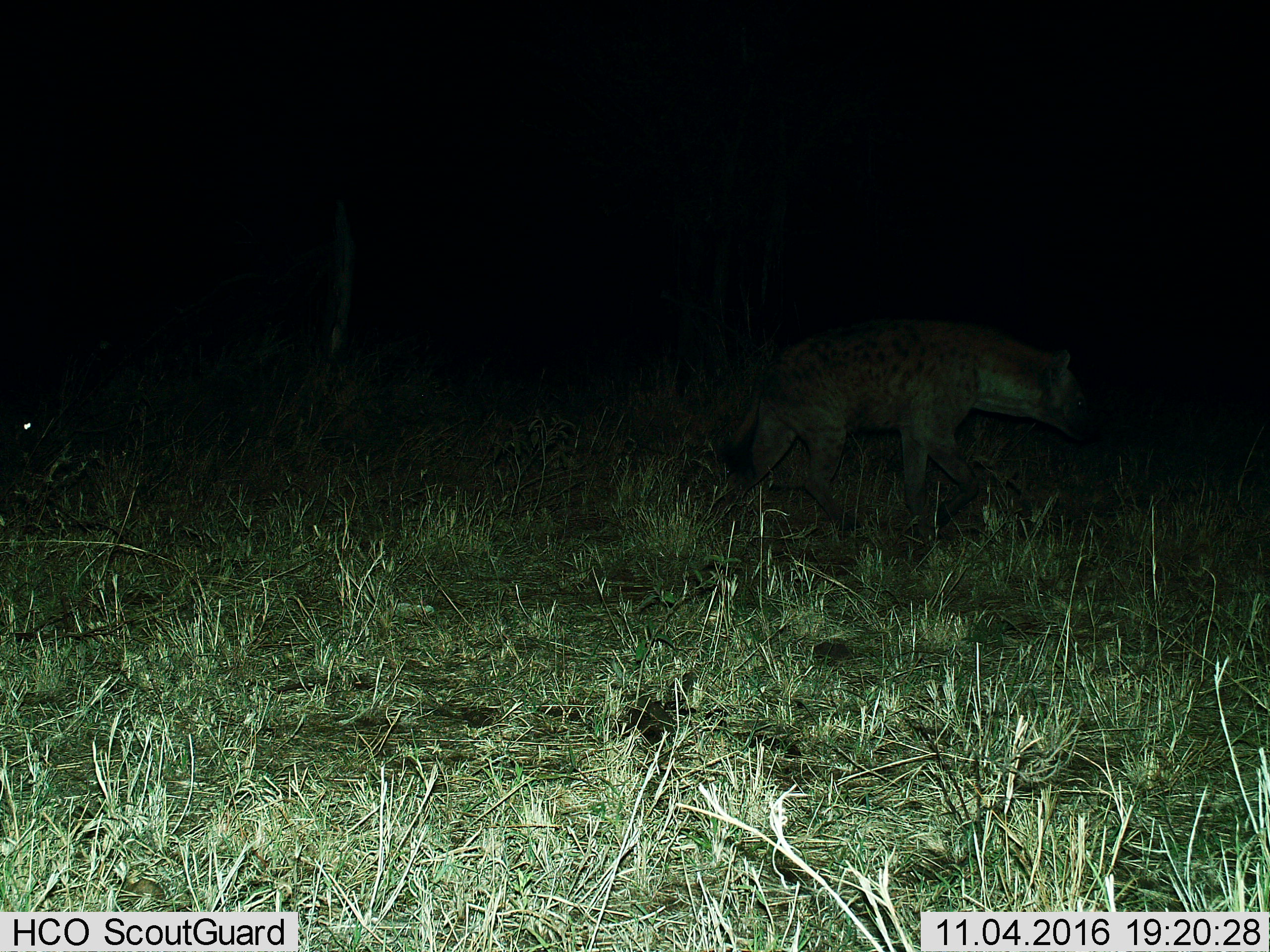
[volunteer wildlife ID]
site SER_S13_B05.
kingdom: Animalia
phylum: Chordata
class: Mammalia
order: Carnivora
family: Hyaenidae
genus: Crocuta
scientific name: Crocuta crocuta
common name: spotted hyena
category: hyenaspotted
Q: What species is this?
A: Hyenaspotted (spotted hyena) (Crocuta crocuta).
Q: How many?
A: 1.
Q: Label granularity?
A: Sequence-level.